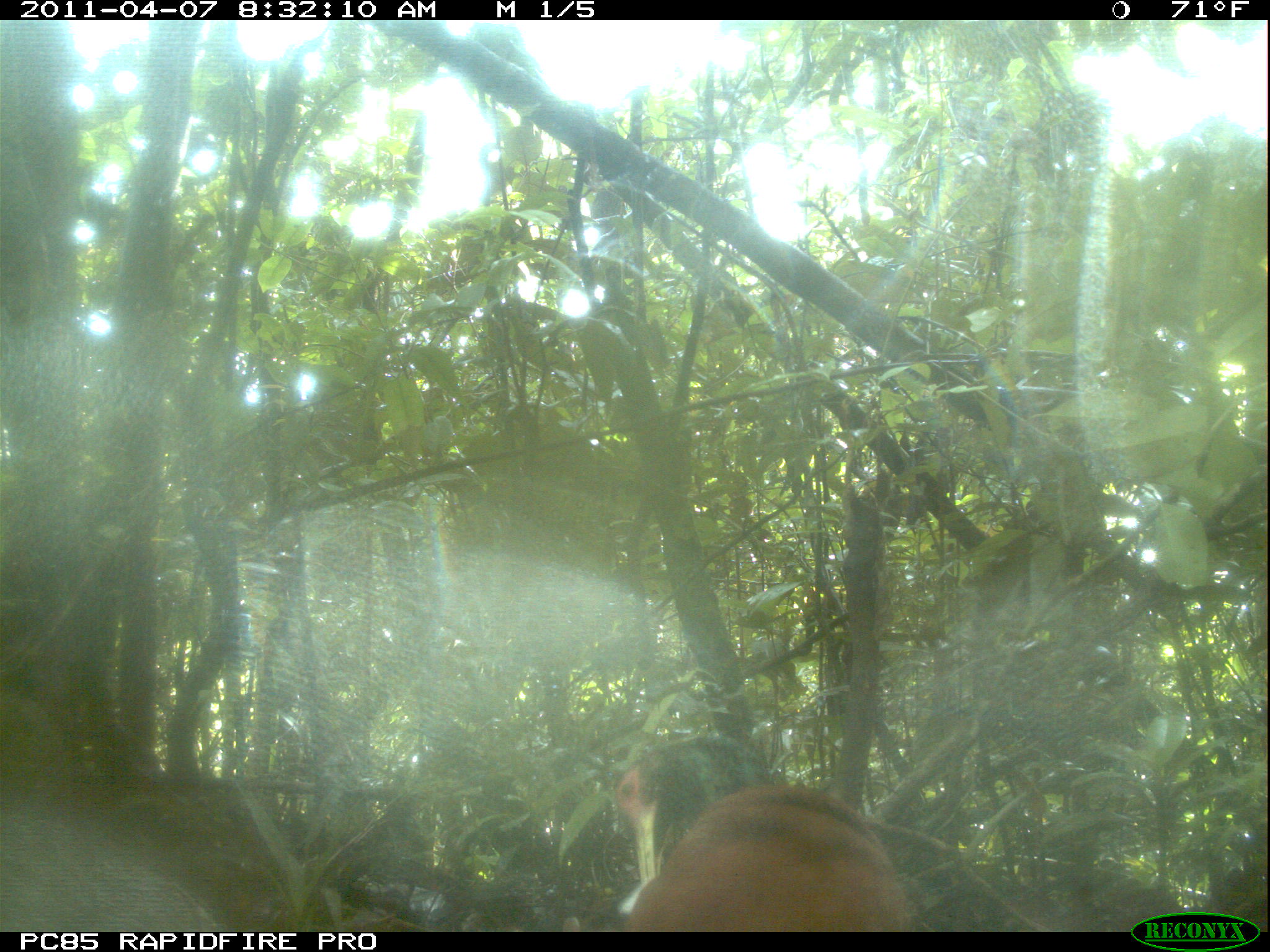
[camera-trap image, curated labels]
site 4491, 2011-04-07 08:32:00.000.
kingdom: Animalia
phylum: Chordata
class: Aves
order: Pelecaniformes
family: Threskiornithidae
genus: Lophotibis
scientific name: Lophotibis cristata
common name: madagascan ibis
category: lophotibis cristataa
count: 2